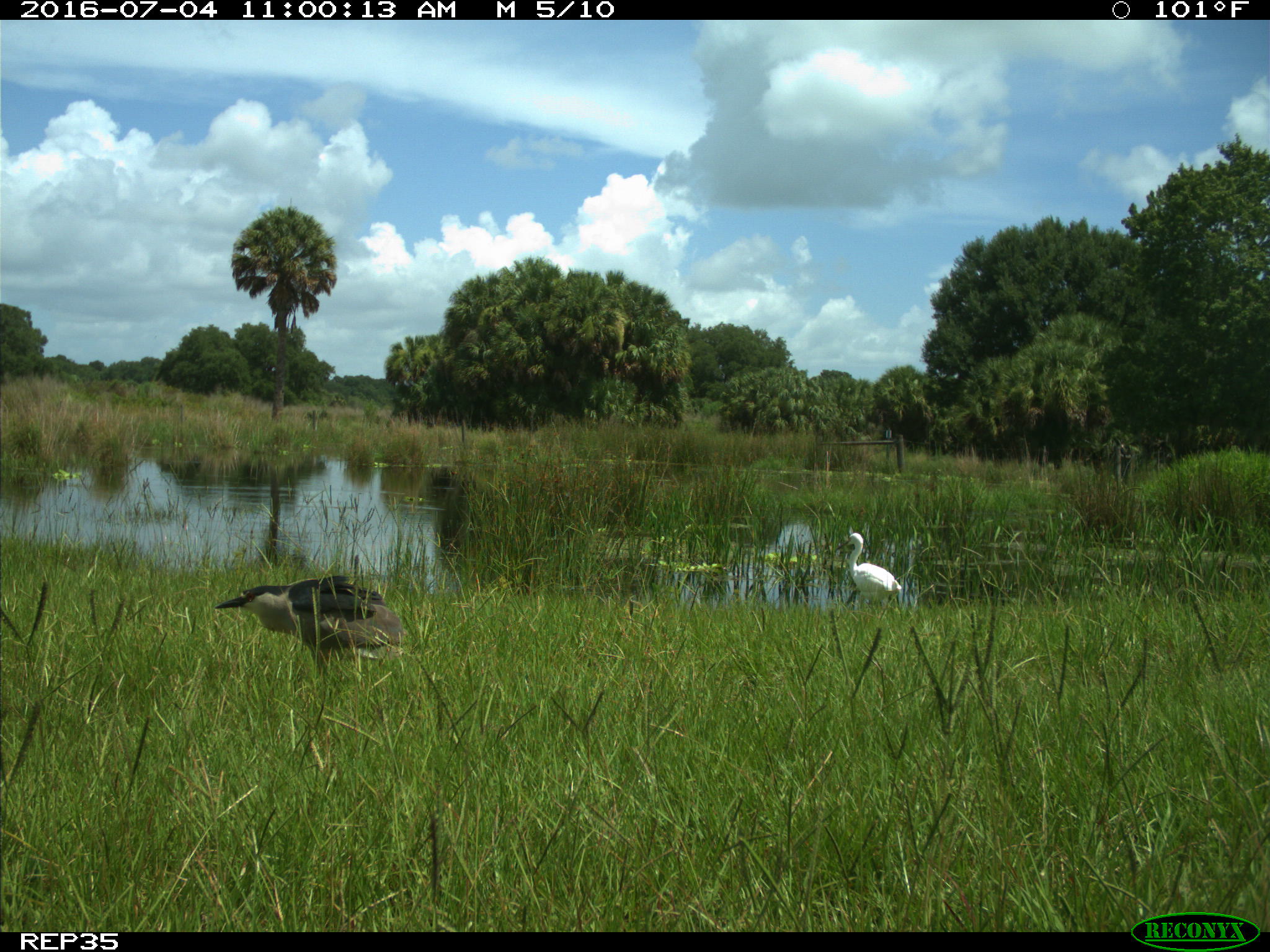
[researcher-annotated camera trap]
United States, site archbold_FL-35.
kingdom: Animalia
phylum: Chordata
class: Aves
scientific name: Aves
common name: birds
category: unidentified bird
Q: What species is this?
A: Unidentified bird (birds) (Aves).